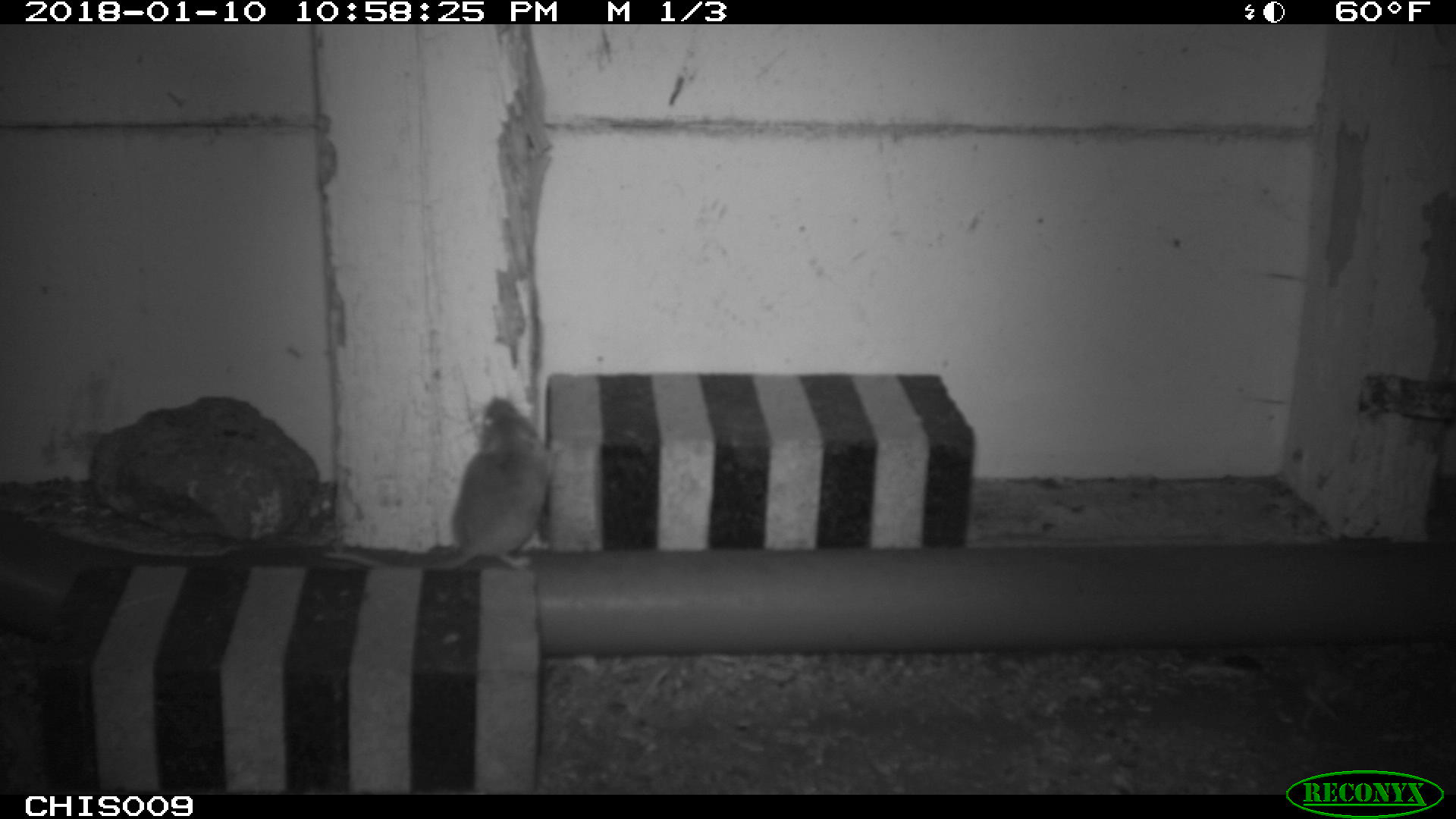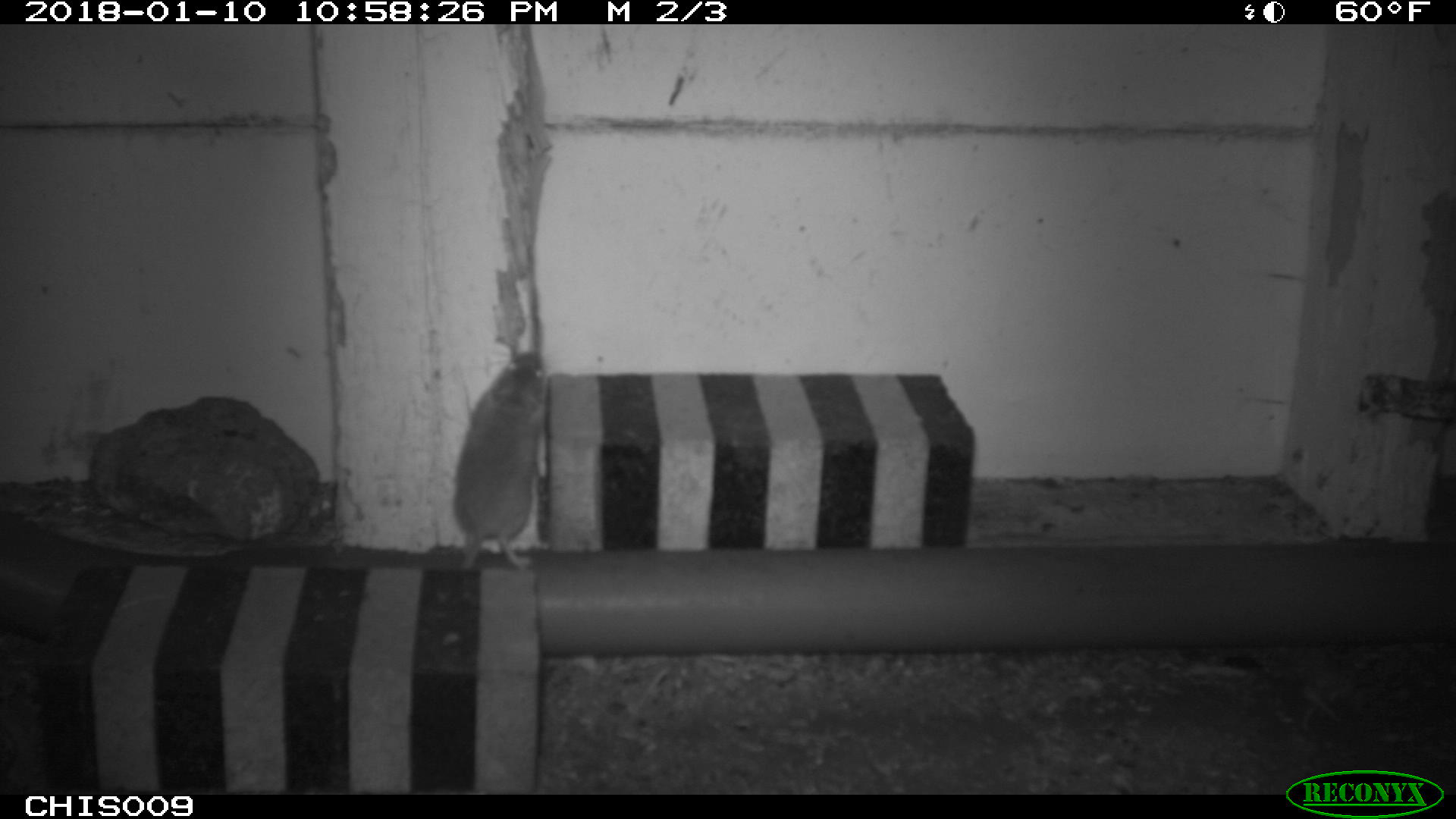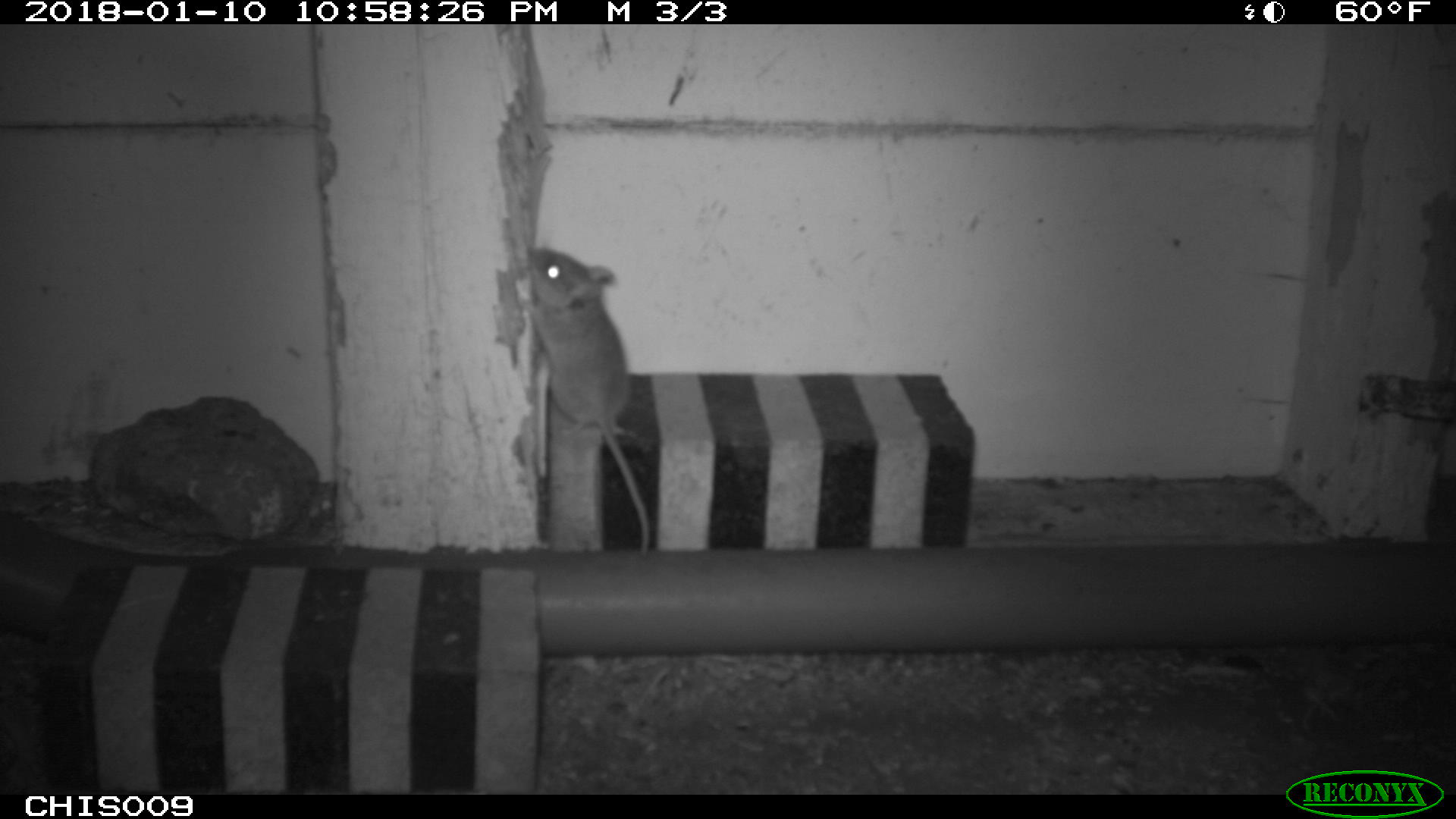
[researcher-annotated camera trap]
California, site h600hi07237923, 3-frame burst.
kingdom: Animalia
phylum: Chordata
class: Mammalia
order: Rodentia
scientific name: Rodentia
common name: rodent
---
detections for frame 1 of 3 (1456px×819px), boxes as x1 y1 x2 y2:
rodent: 322 382 548 573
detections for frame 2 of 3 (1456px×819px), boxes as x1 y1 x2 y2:
rodent: 453 350 548 569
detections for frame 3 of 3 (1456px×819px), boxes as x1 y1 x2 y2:
rodent: 529 247 651 554